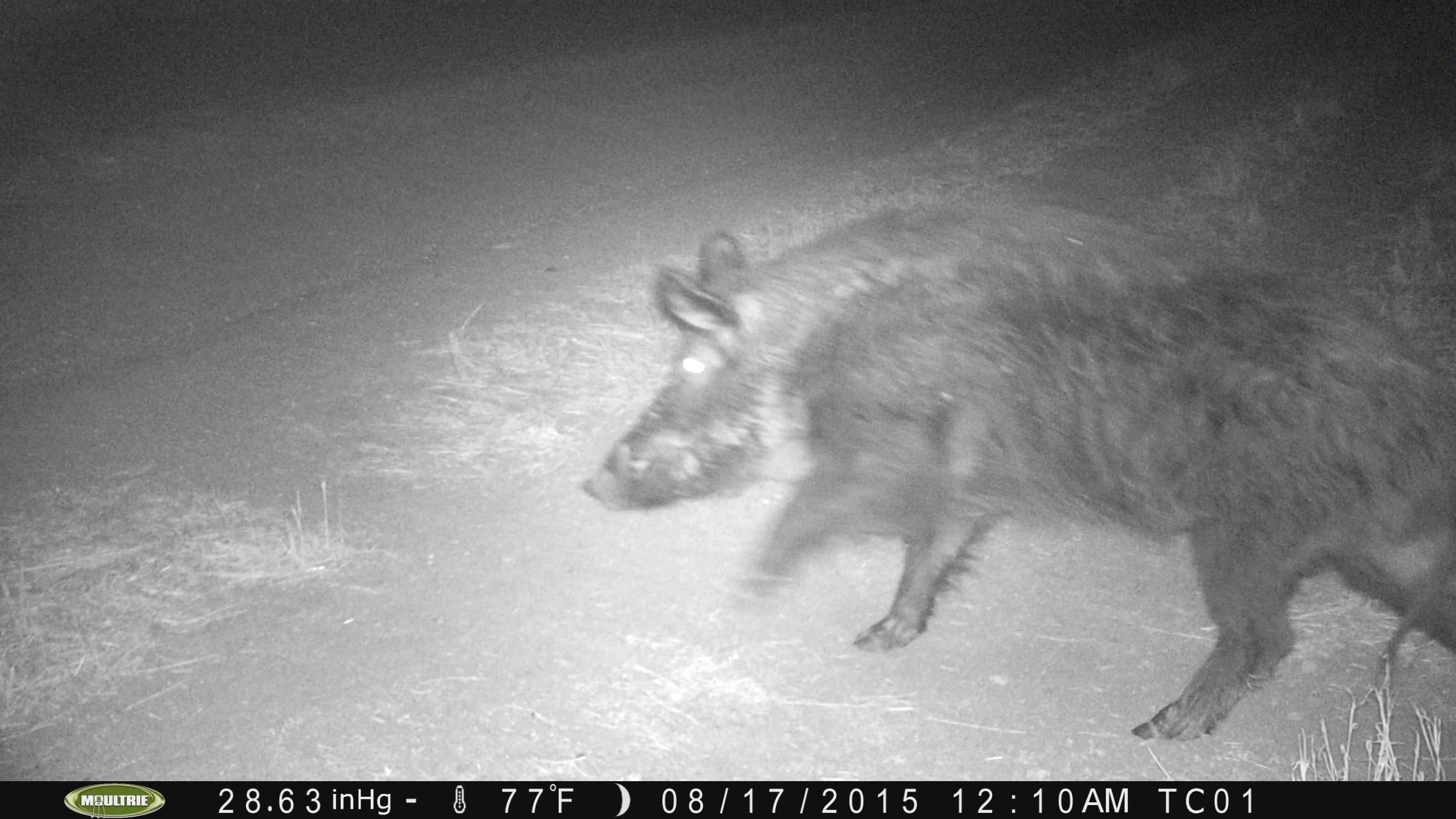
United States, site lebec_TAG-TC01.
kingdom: Animalia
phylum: Chordata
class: Mammalia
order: Artiodactyla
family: Suidae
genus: Sus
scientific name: Sus scrofa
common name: wild boar